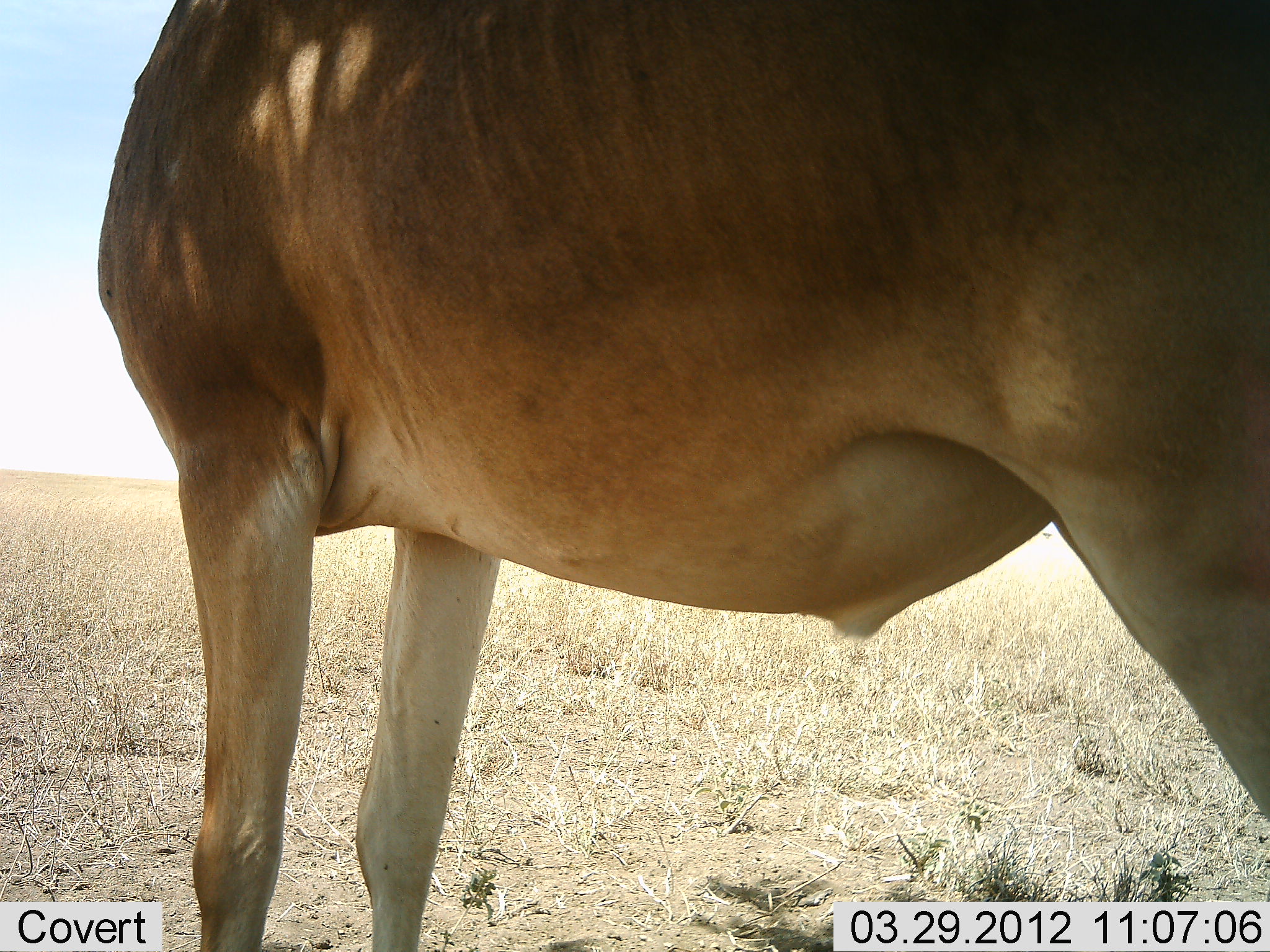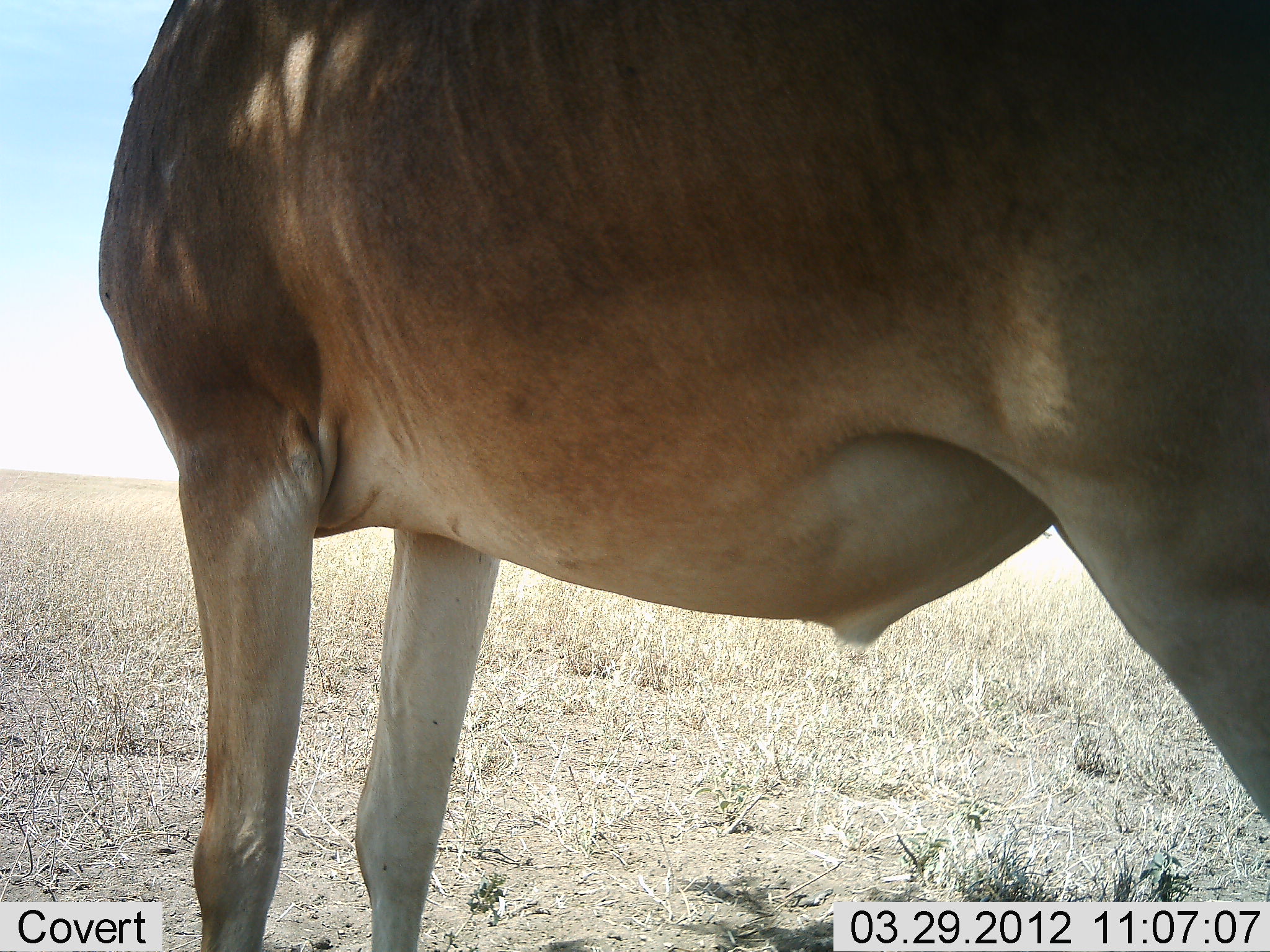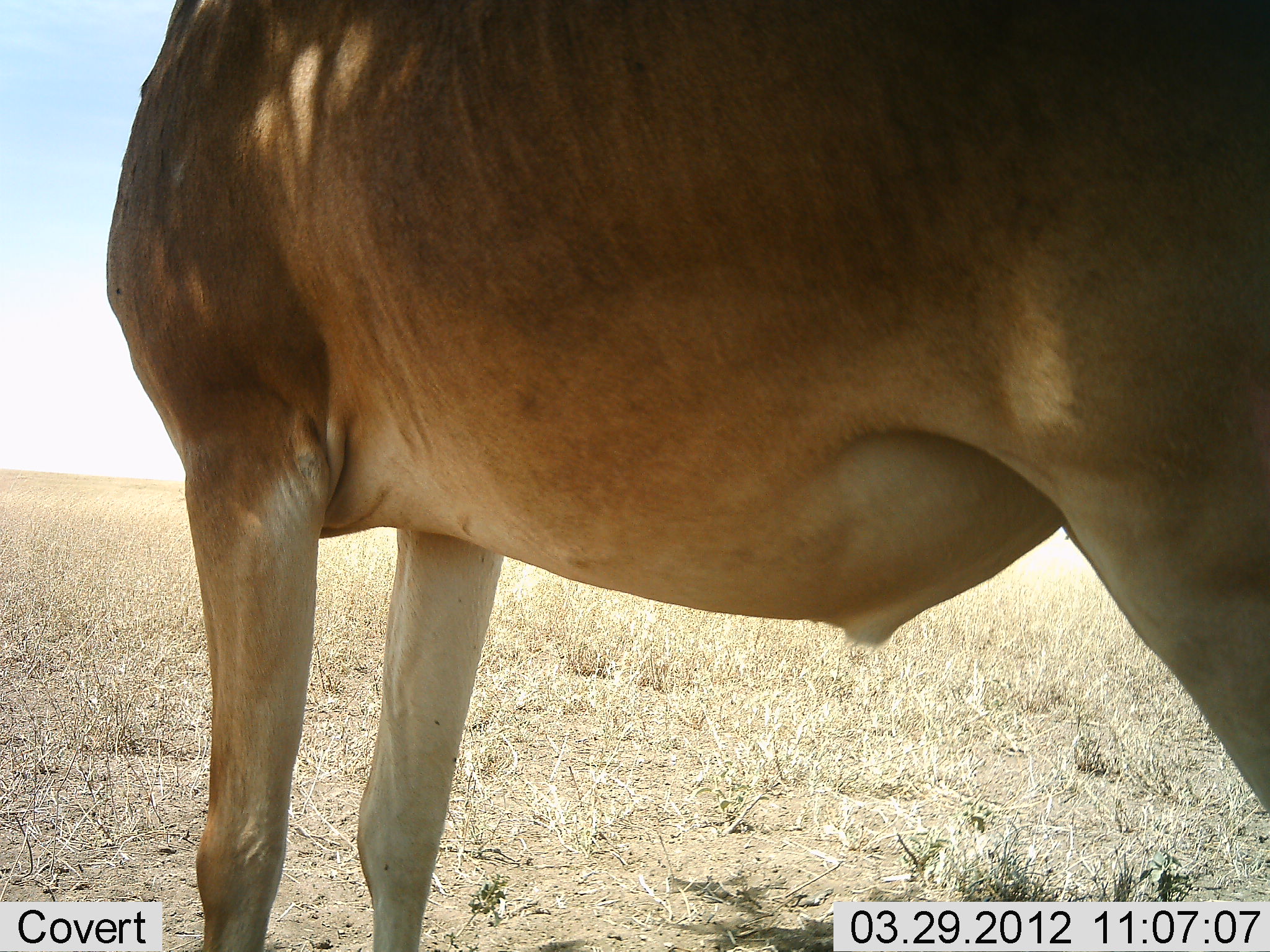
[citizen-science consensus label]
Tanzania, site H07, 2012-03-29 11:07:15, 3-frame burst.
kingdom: Animalia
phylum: Chordata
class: Mammalia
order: Artiodactyla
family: Bovidae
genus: Alcelaphus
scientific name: Alcelaphus buselaphus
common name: hartebeest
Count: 1.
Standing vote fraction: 100%.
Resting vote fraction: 0%.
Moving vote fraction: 0%.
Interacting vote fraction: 0%.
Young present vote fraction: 0%.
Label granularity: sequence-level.